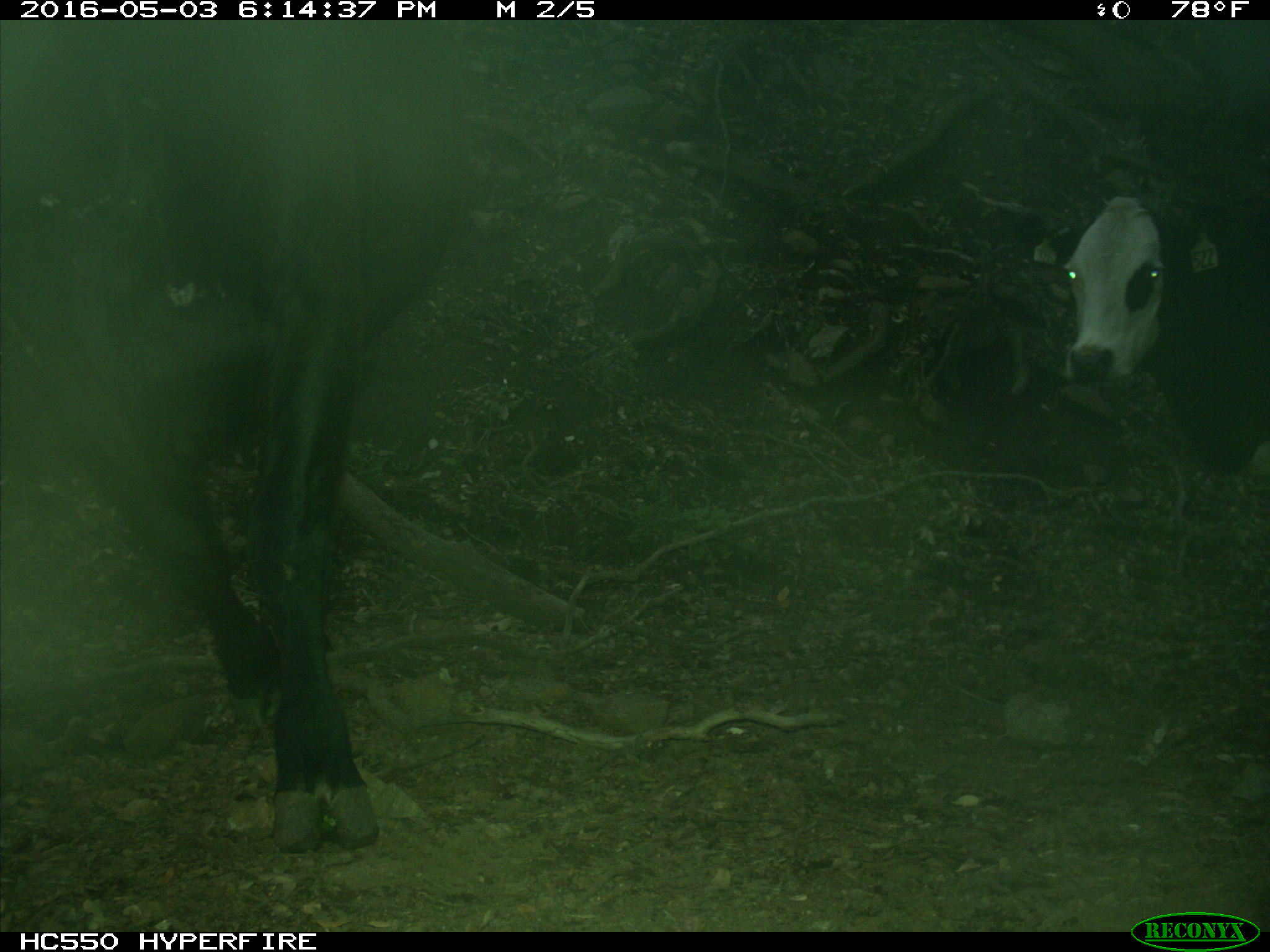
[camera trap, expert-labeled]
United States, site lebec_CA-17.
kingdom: Animalia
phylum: Chordata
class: Mammalia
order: Artiodactyla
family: Bovidae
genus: Bos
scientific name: Bos taurus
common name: domestic cow